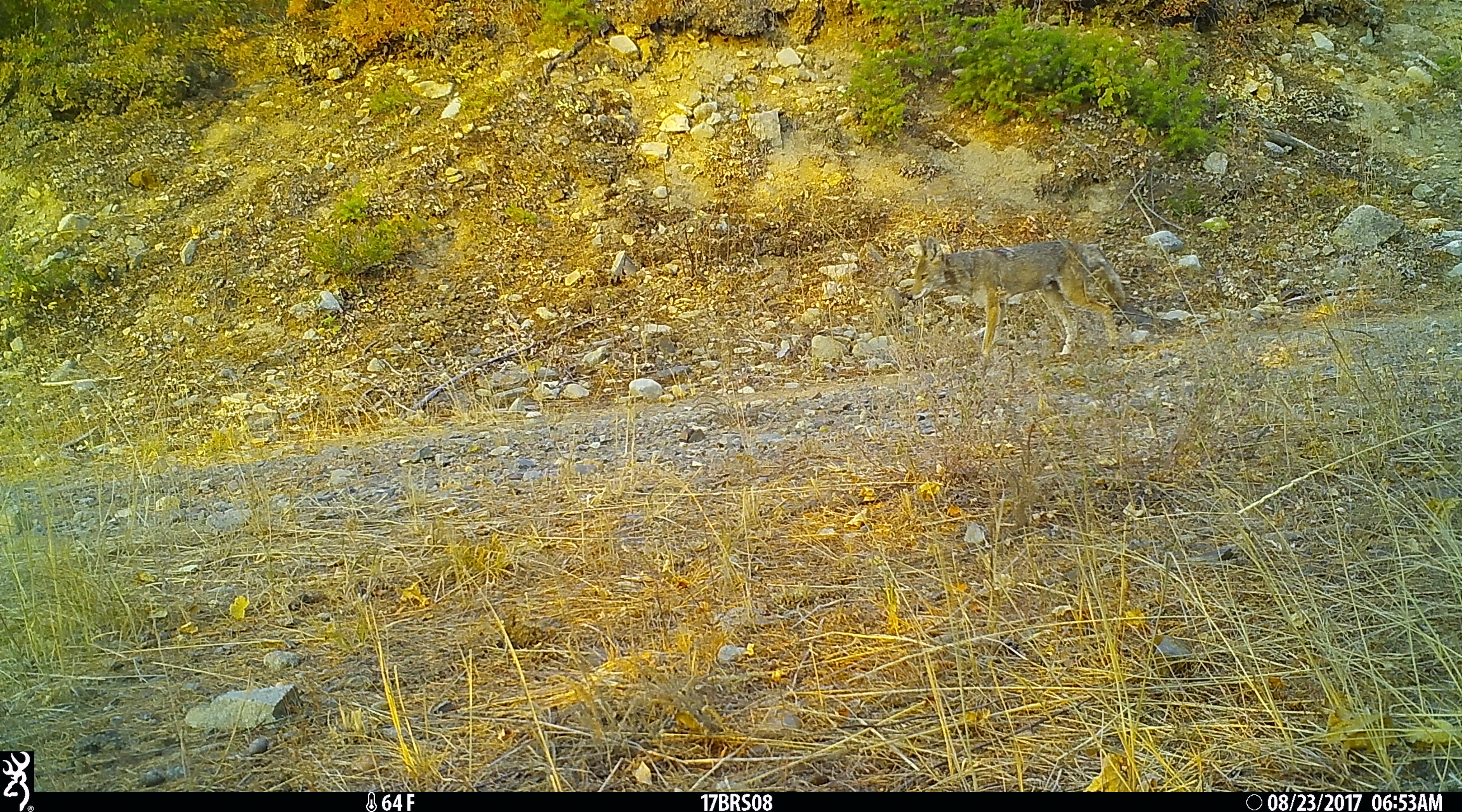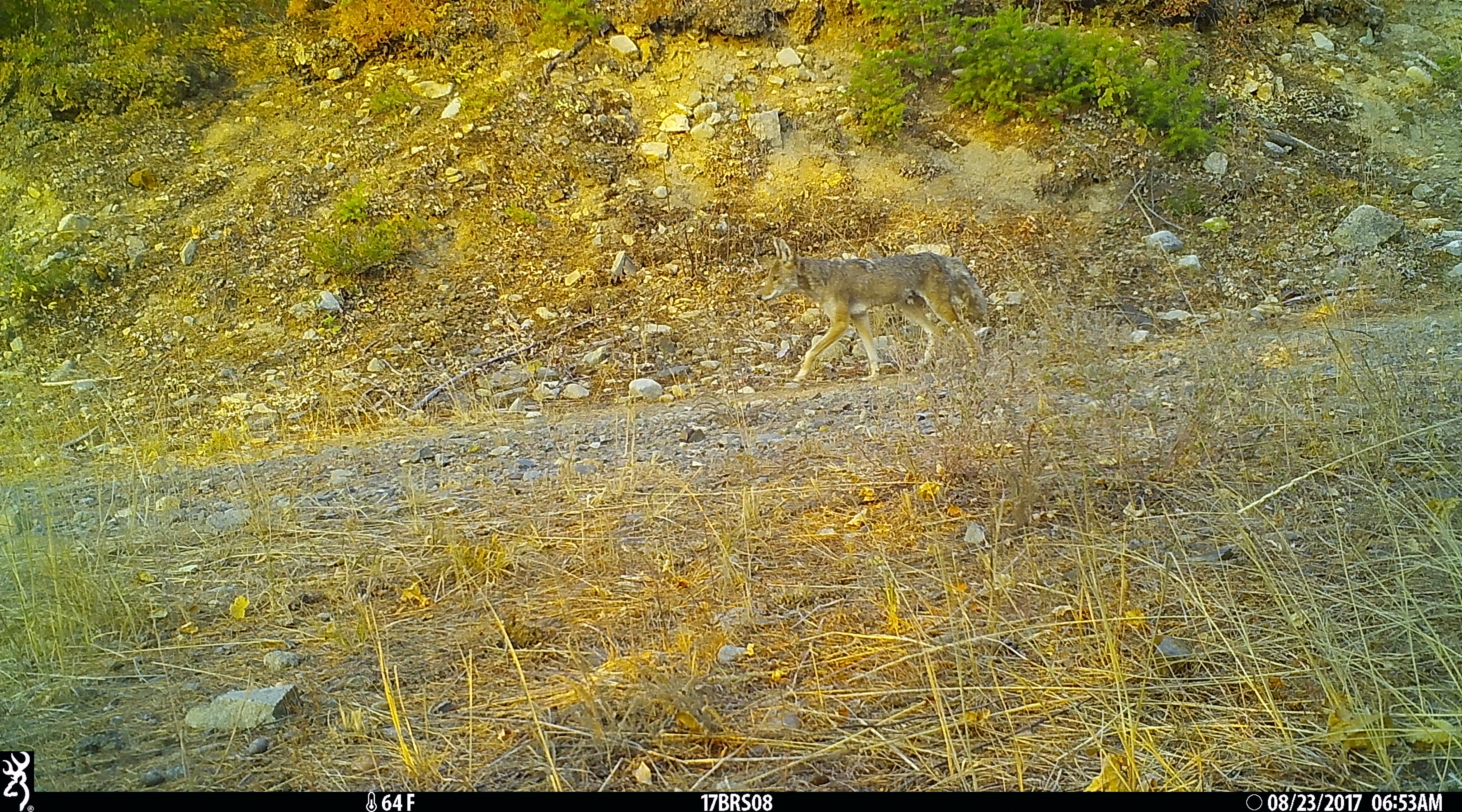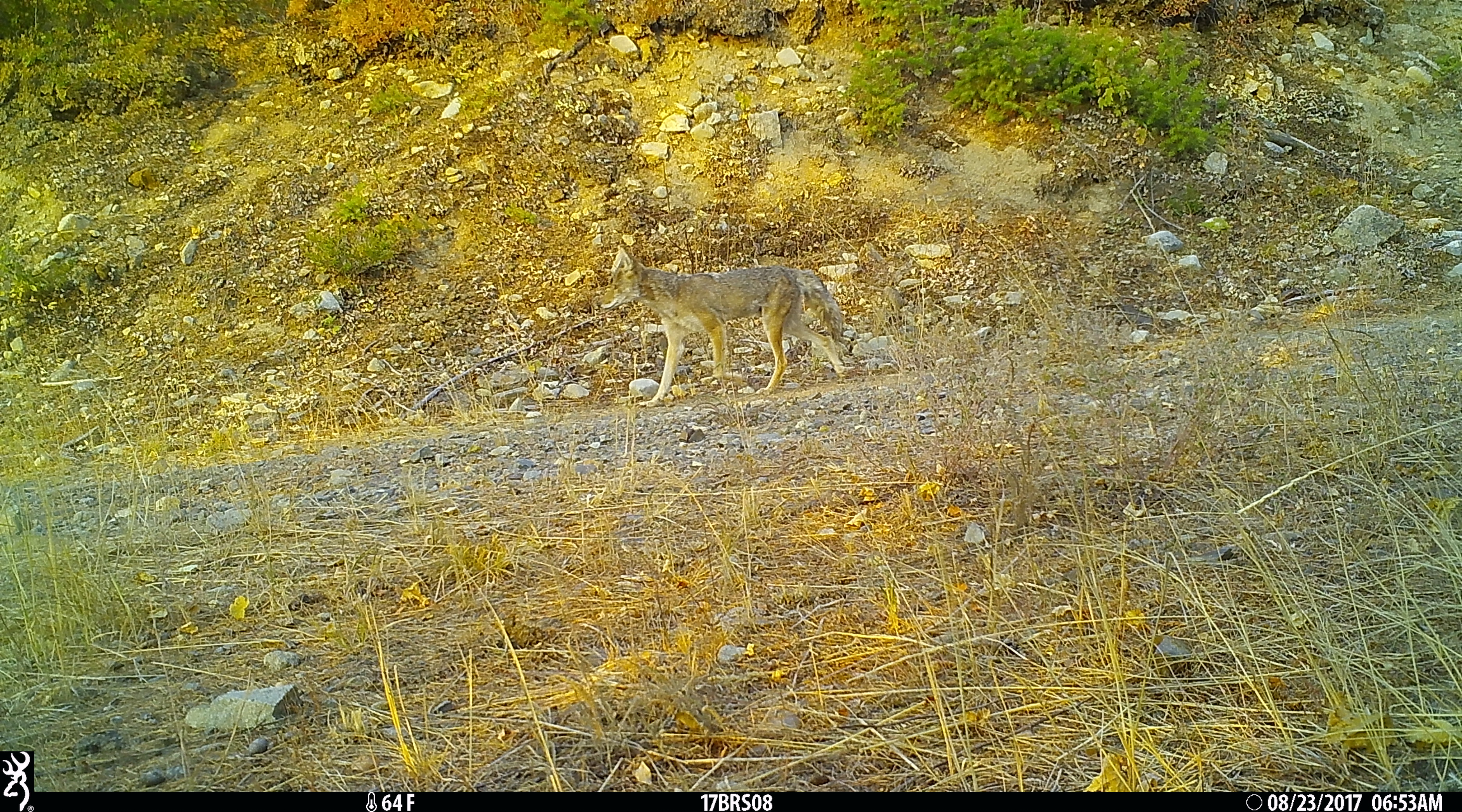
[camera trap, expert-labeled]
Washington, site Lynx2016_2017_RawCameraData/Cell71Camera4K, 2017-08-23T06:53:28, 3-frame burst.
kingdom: Animalia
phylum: Chordata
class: Mammalia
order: Carnivora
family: Canidae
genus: Canis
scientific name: Canis latrans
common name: coyote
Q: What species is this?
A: Canis latrans (coyote).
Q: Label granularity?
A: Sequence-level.